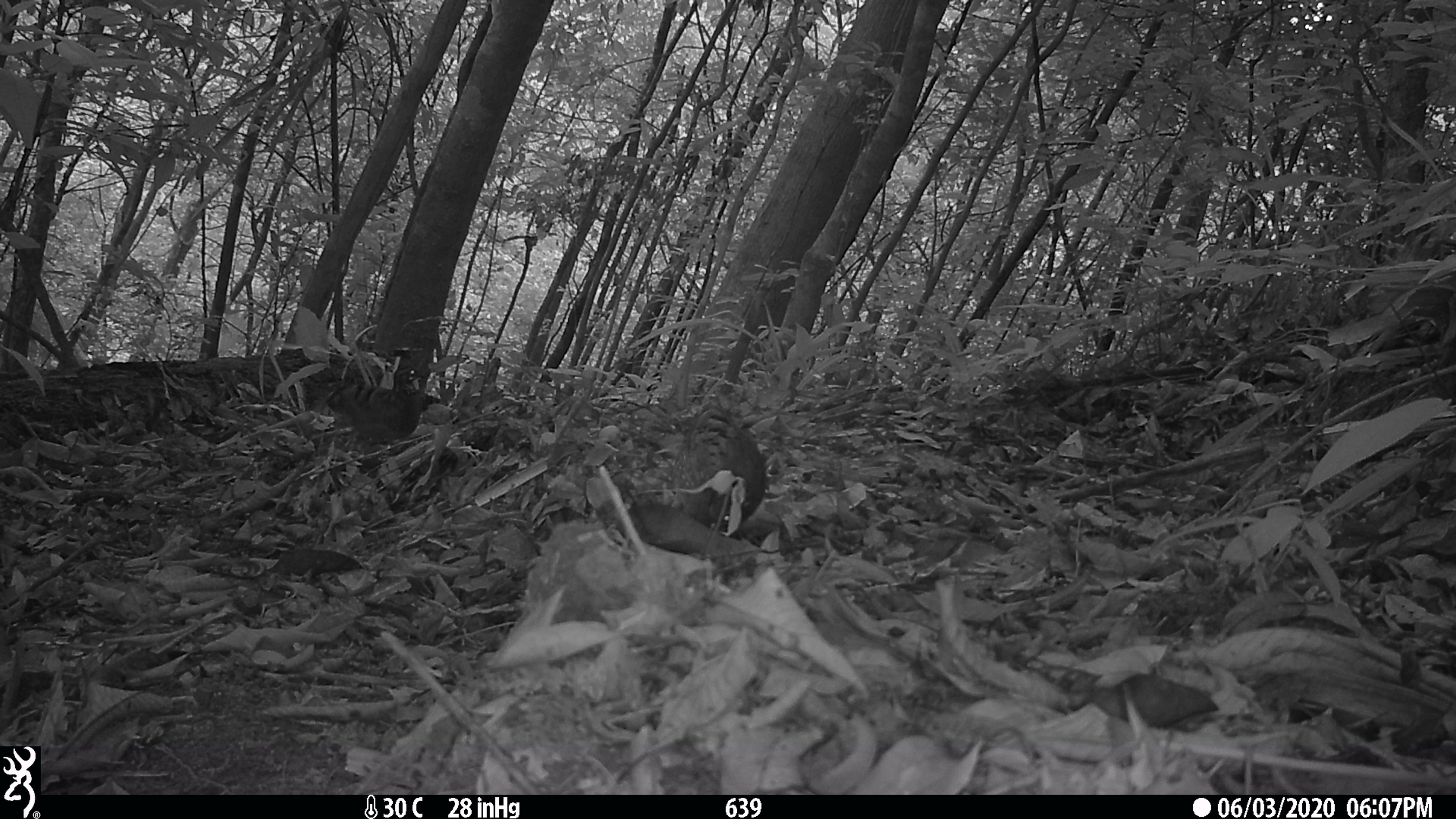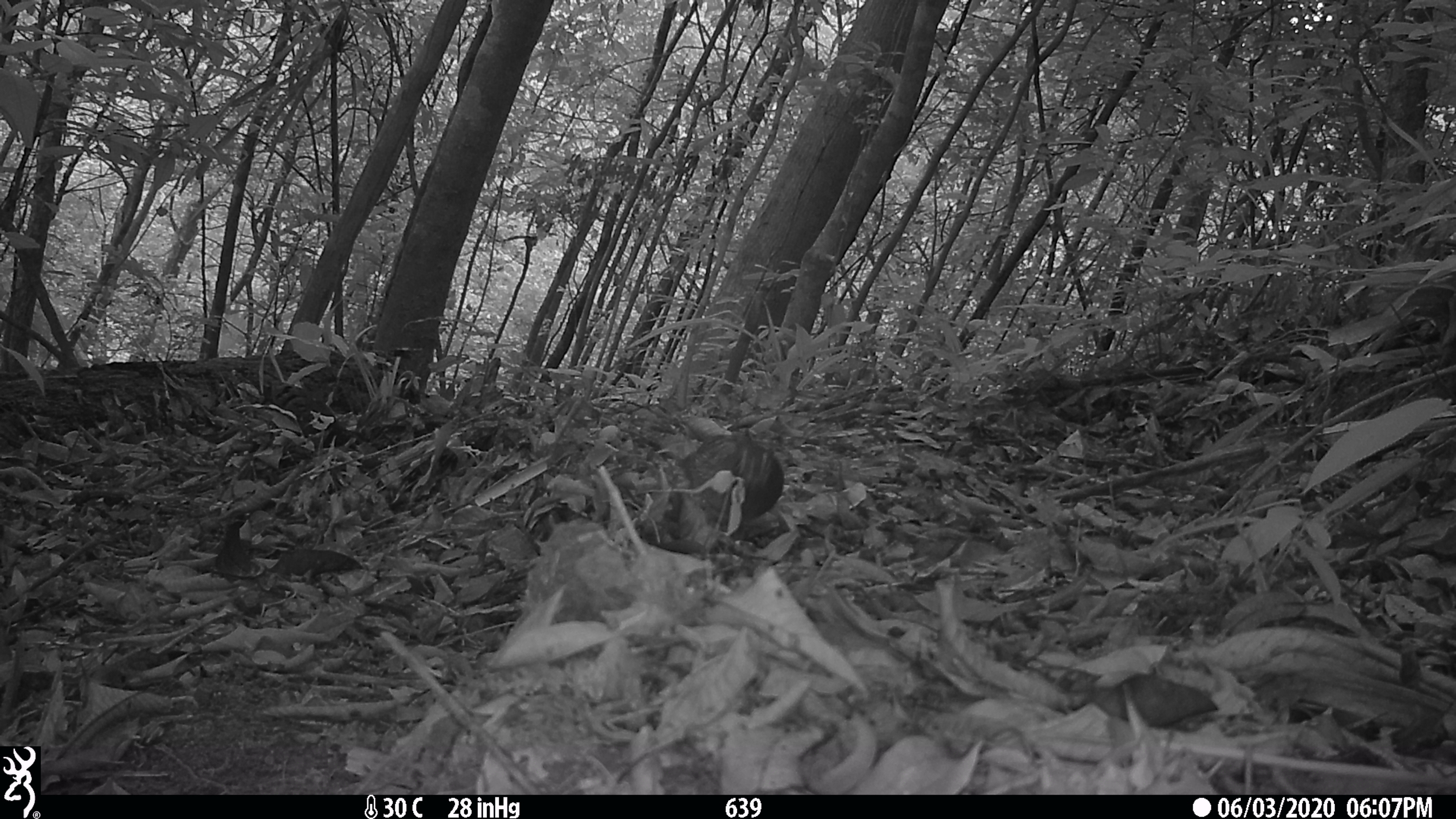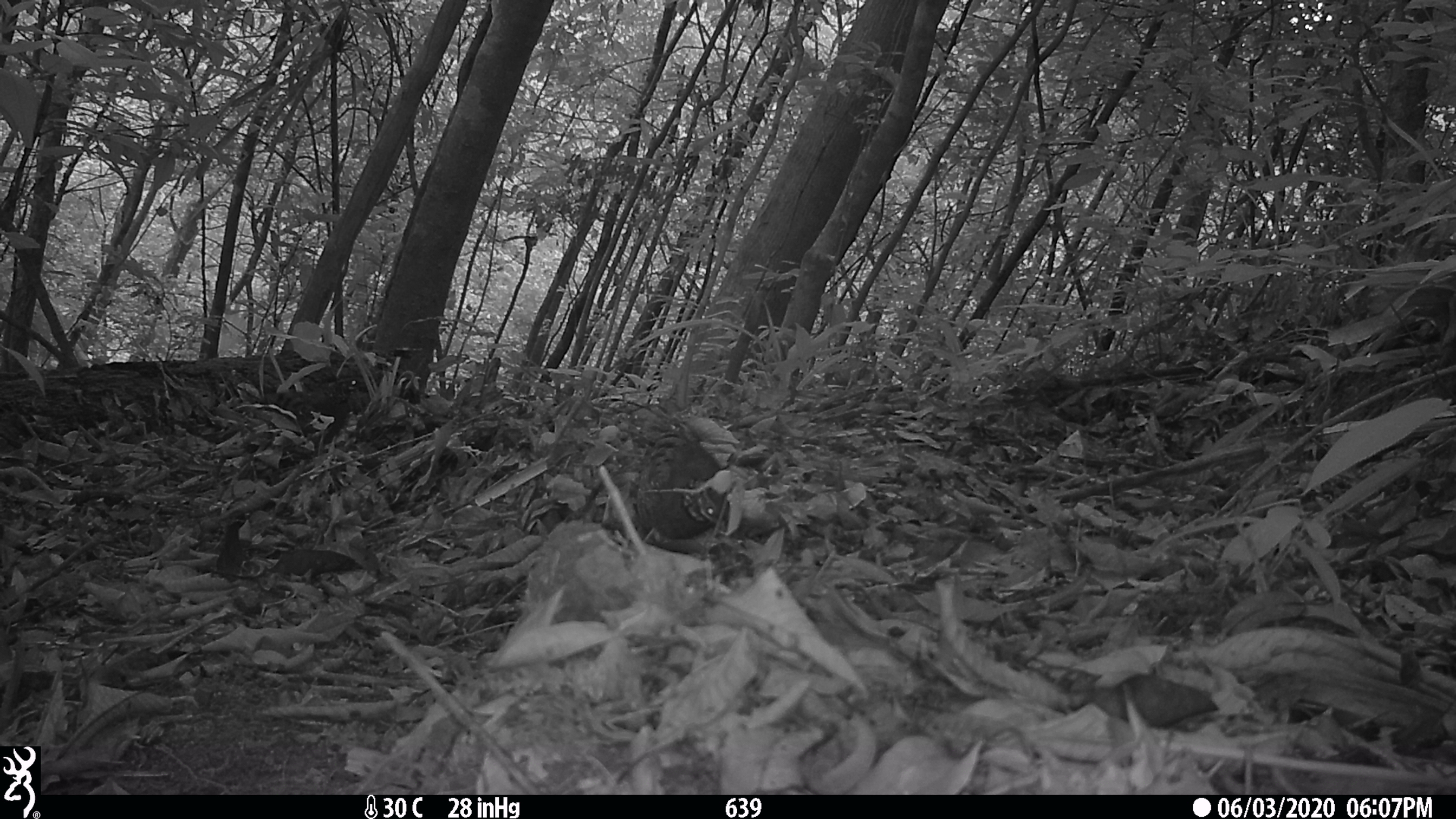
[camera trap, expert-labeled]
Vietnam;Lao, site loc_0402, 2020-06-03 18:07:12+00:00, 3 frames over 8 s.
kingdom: Animalia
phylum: Chordata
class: Aves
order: Galliformes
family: Phasianidae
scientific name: Phasianidae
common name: partridge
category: unidentified partridge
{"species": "unidentified partridge (partridge) (Phasianidae)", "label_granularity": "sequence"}